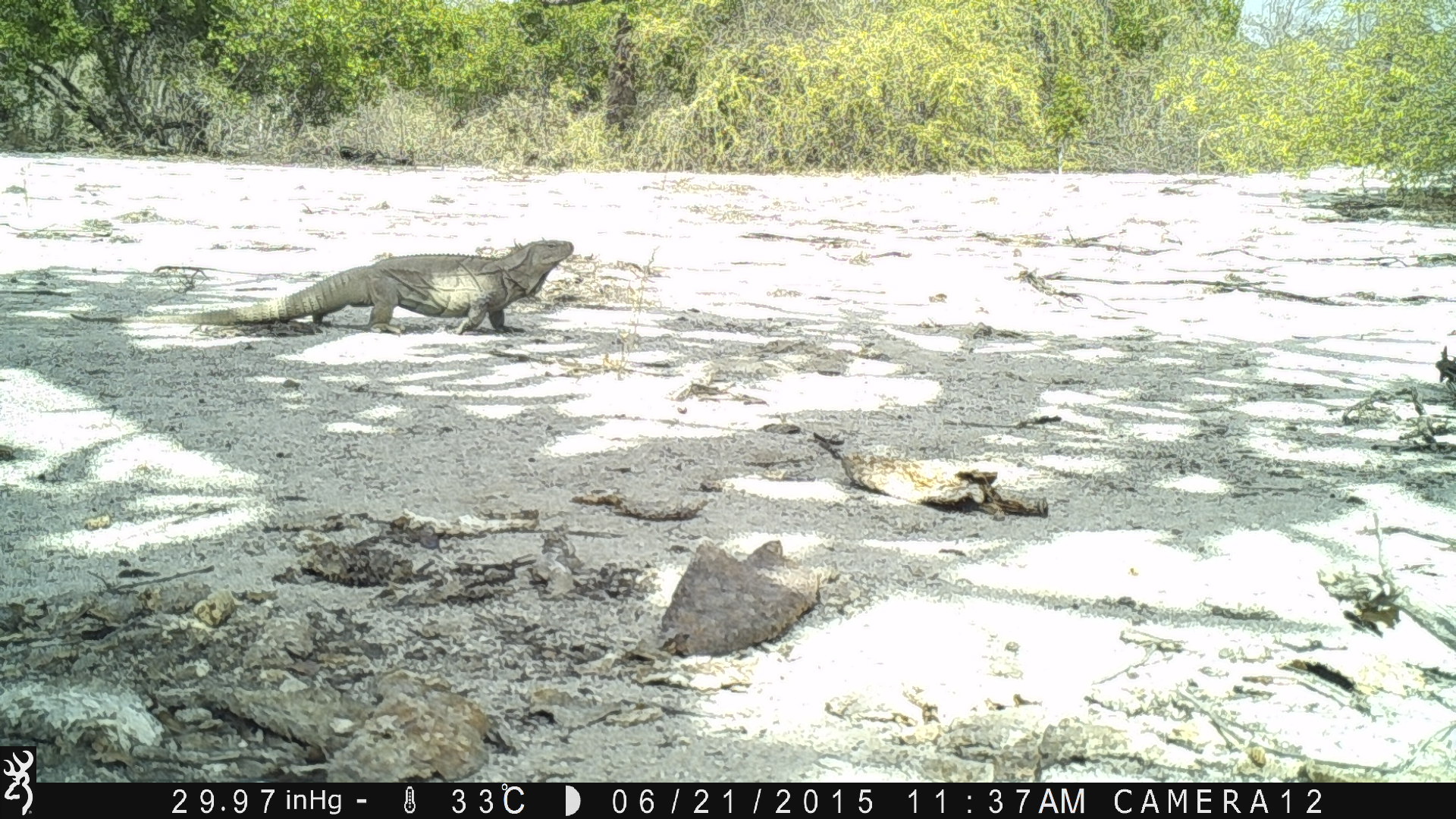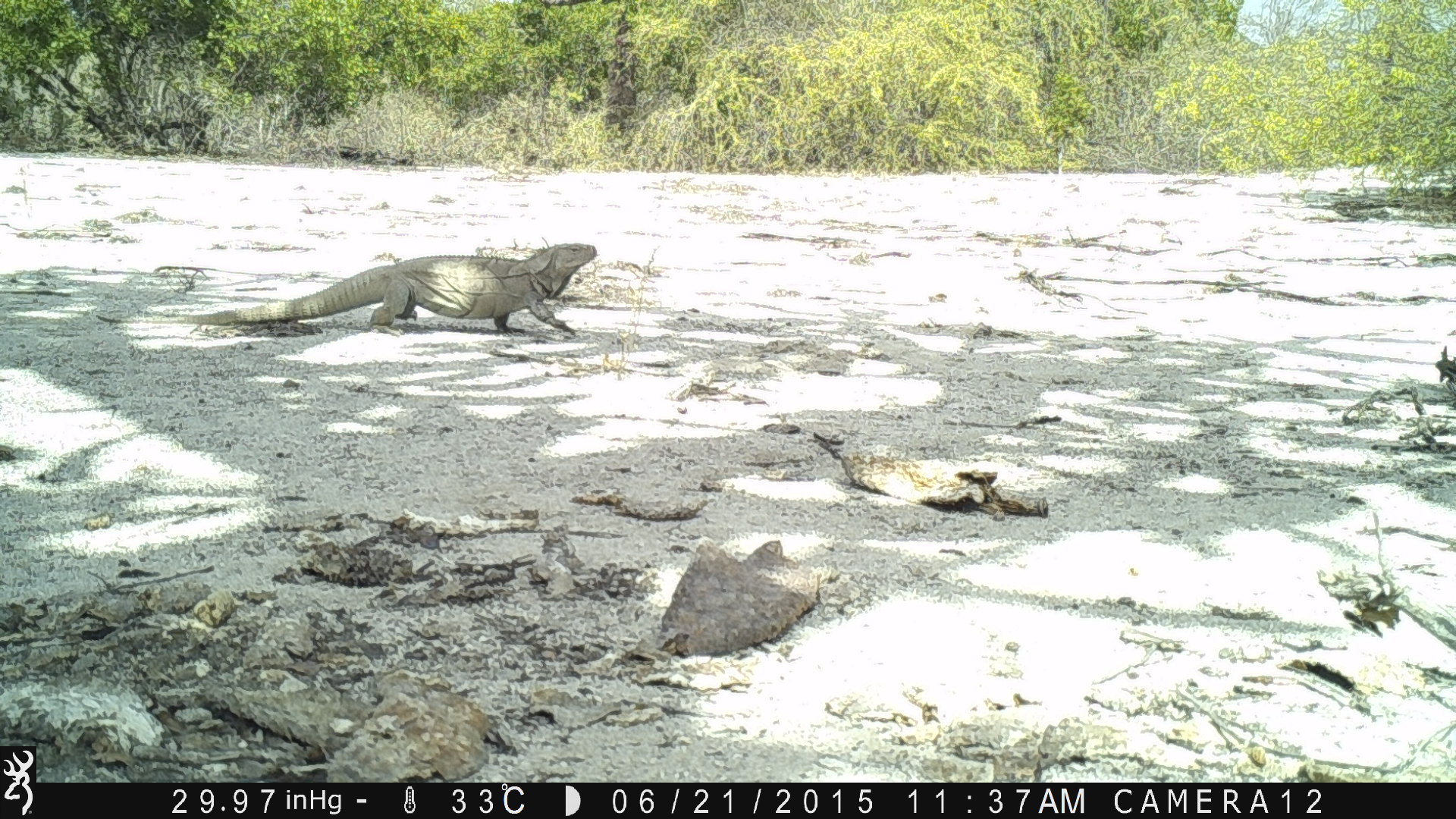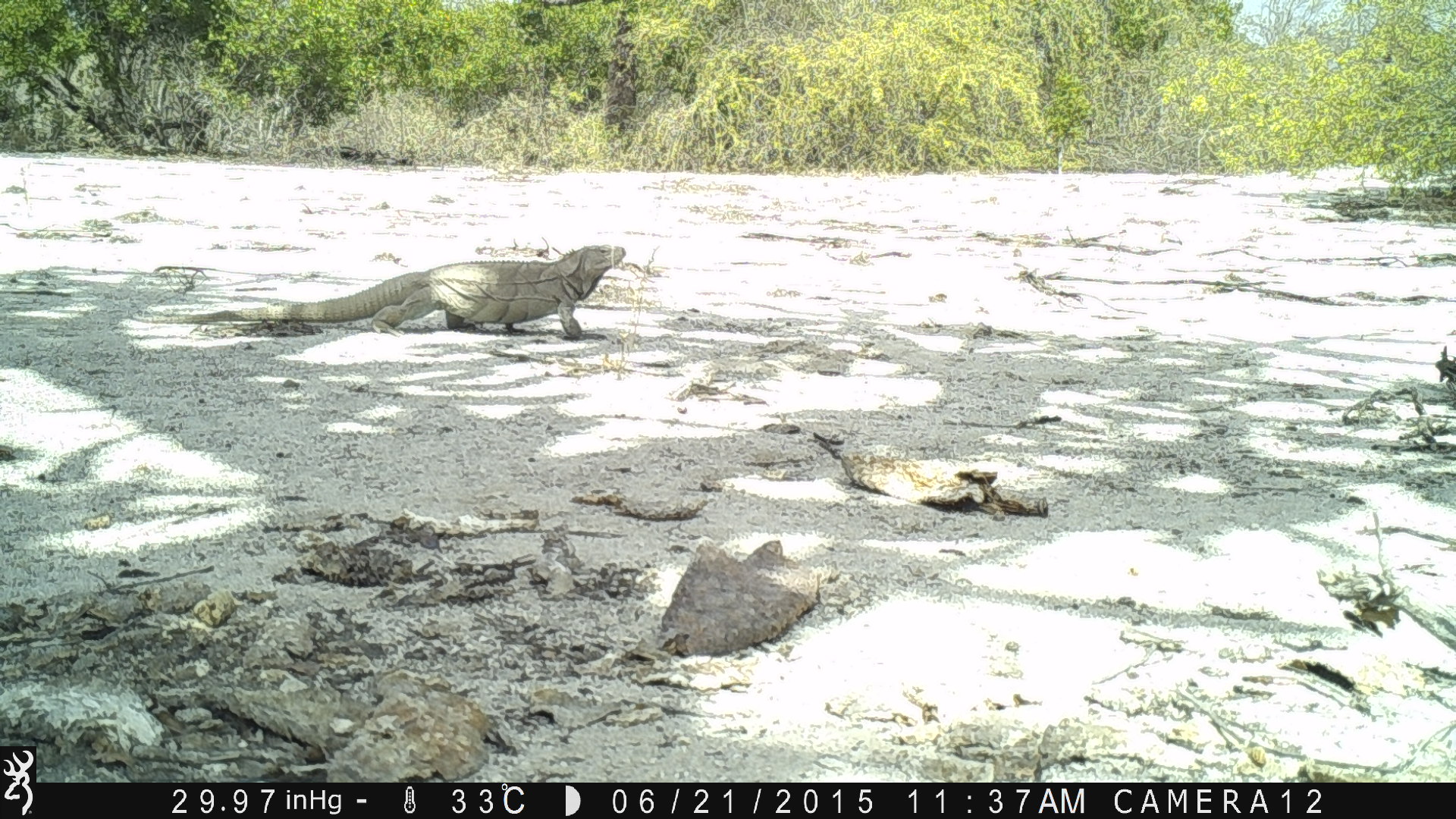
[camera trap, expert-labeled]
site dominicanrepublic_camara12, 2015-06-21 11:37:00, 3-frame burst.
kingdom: Animalia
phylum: Chordata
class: Reptilia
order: Squamata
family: Iguanidae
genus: Iguana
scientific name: Iguana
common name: typical iguanas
Iguana (typical iguanas).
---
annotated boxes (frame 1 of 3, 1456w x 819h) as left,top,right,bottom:
iguana: 68,237,576,343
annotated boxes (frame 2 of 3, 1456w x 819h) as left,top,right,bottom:
iguana: 222,241,601,336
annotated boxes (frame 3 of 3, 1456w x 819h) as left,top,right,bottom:
iguana: 117,239,630,347